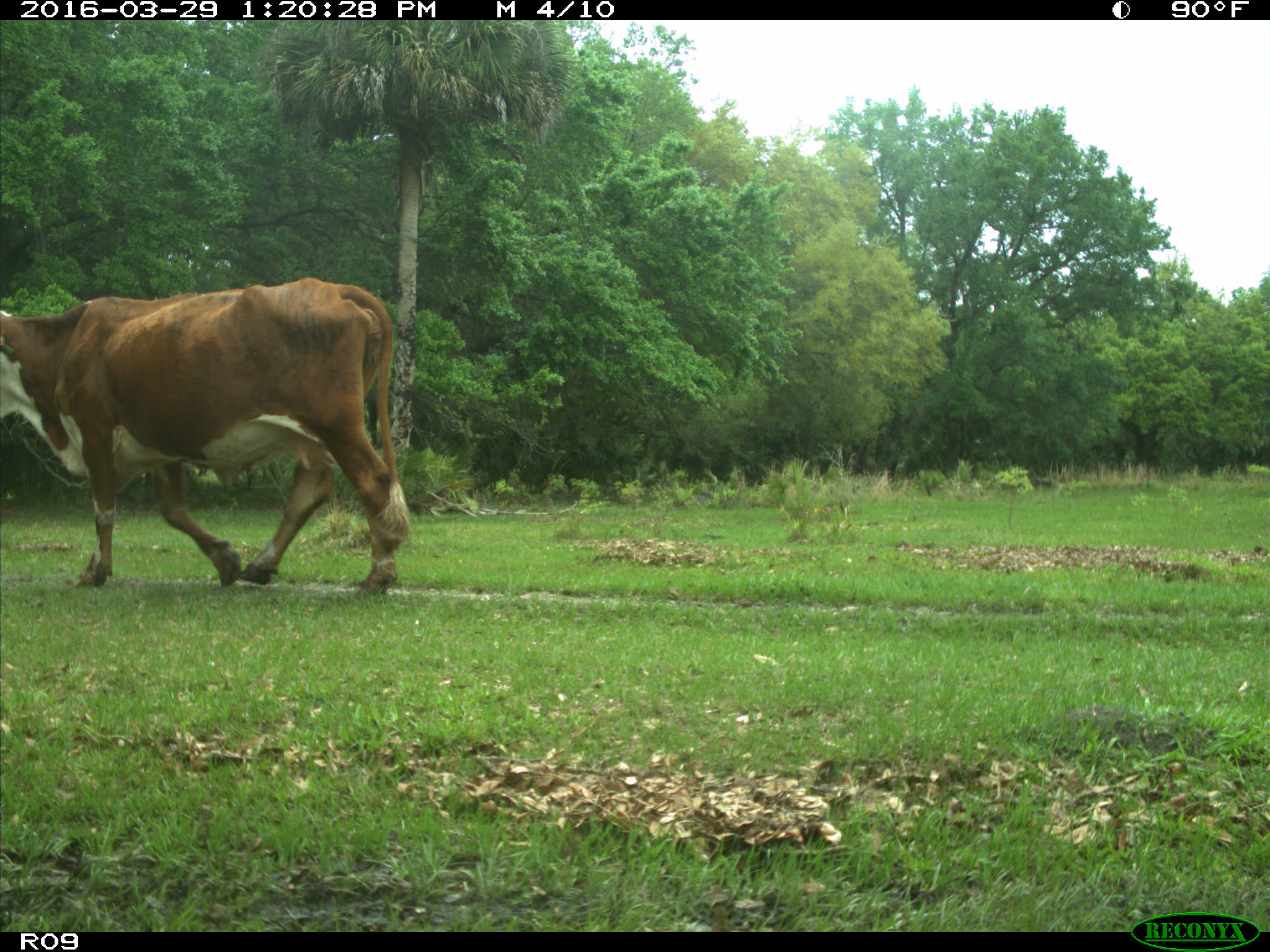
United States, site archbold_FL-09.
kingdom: Animalia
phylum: Chordata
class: Mammalia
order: Artiodactyla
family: Bovidae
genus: Bos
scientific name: Bos taurus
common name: domestic cow